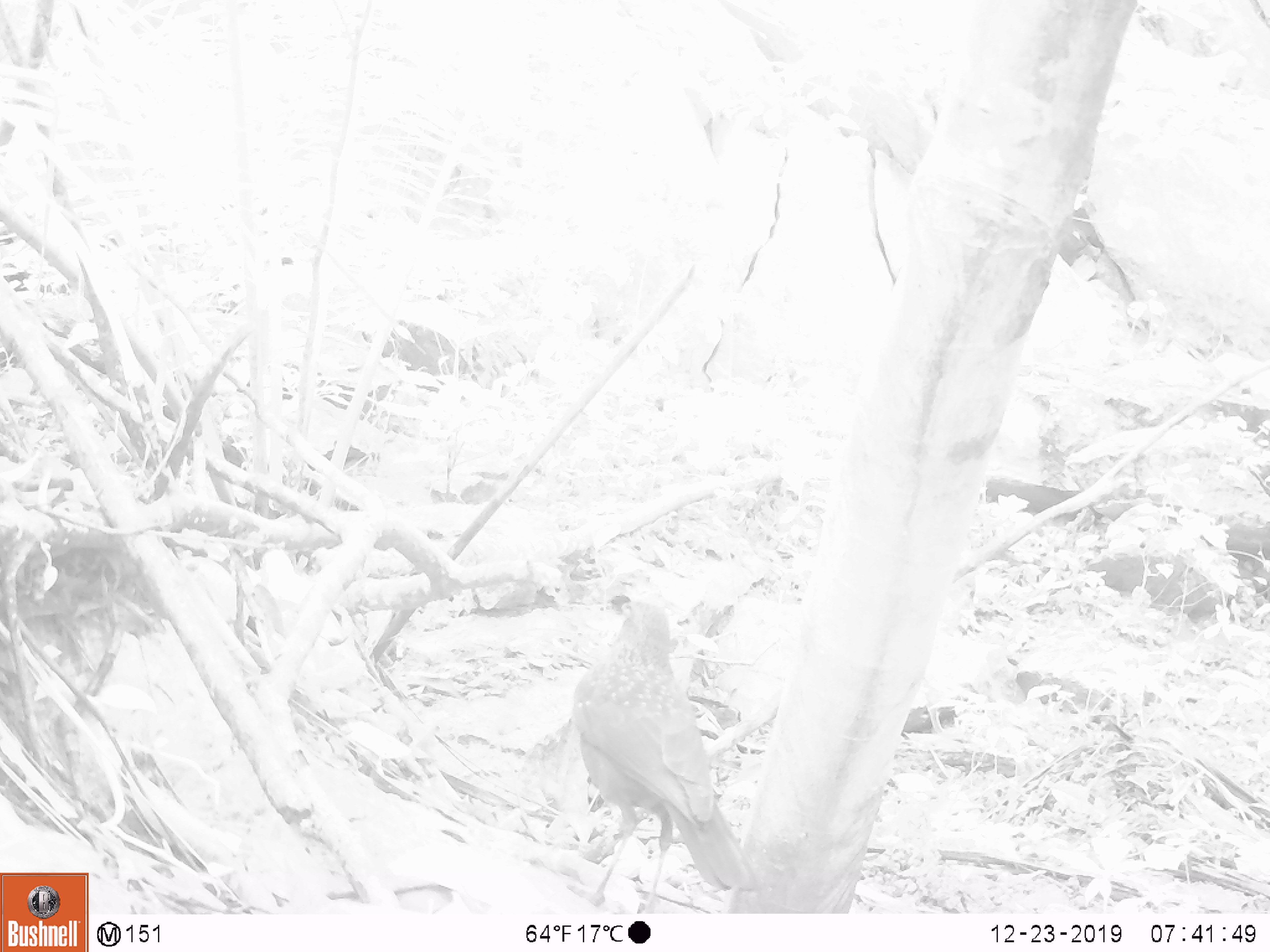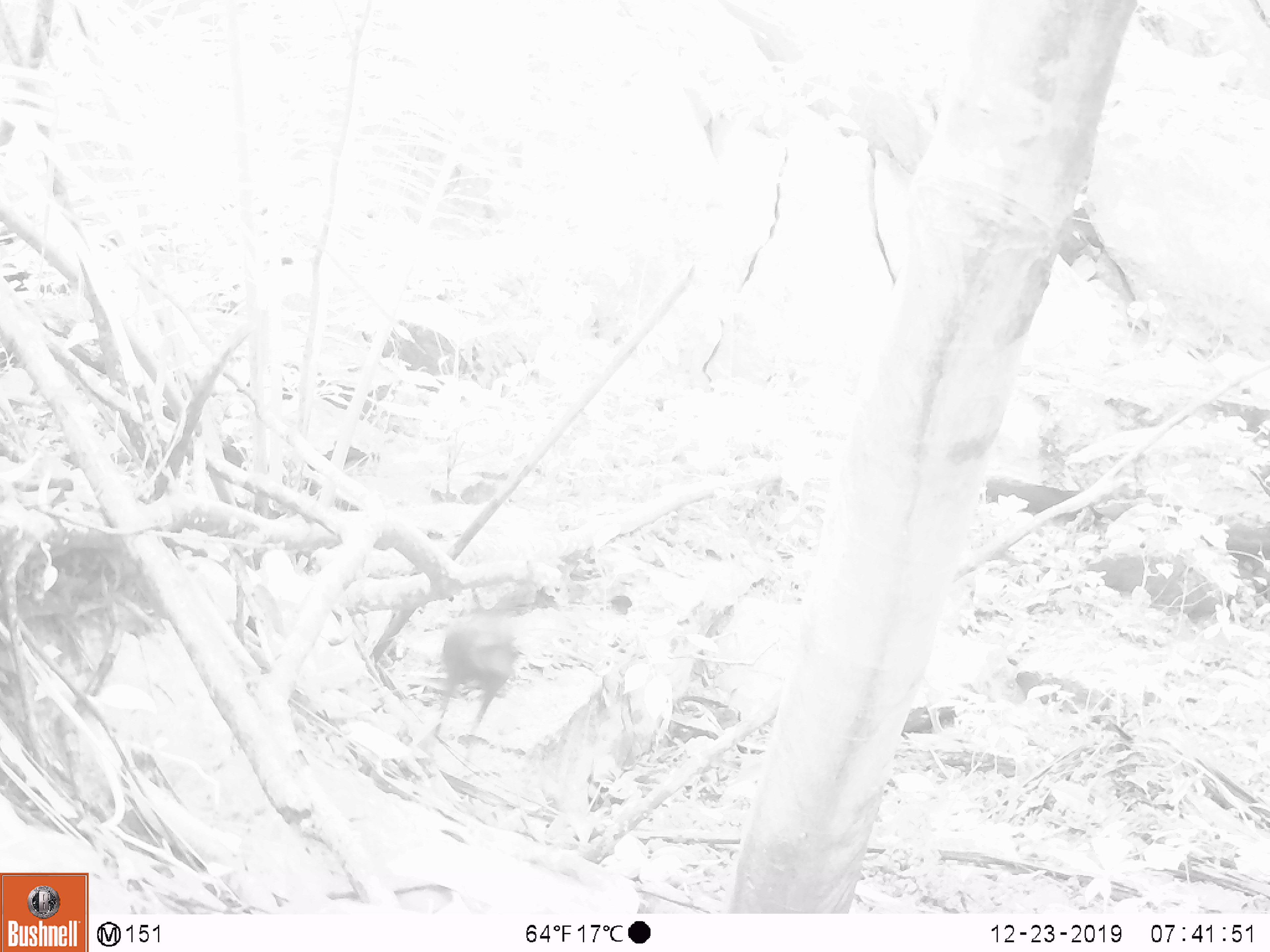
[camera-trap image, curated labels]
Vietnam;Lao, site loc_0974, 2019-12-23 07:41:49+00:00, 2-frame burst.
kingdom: Animalia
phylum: Chordata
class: Aves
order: Passeriformes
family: Muscicapidae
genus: Myophonus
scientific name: Myophonus caeruleus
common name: blue whistling thrush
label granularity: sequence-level